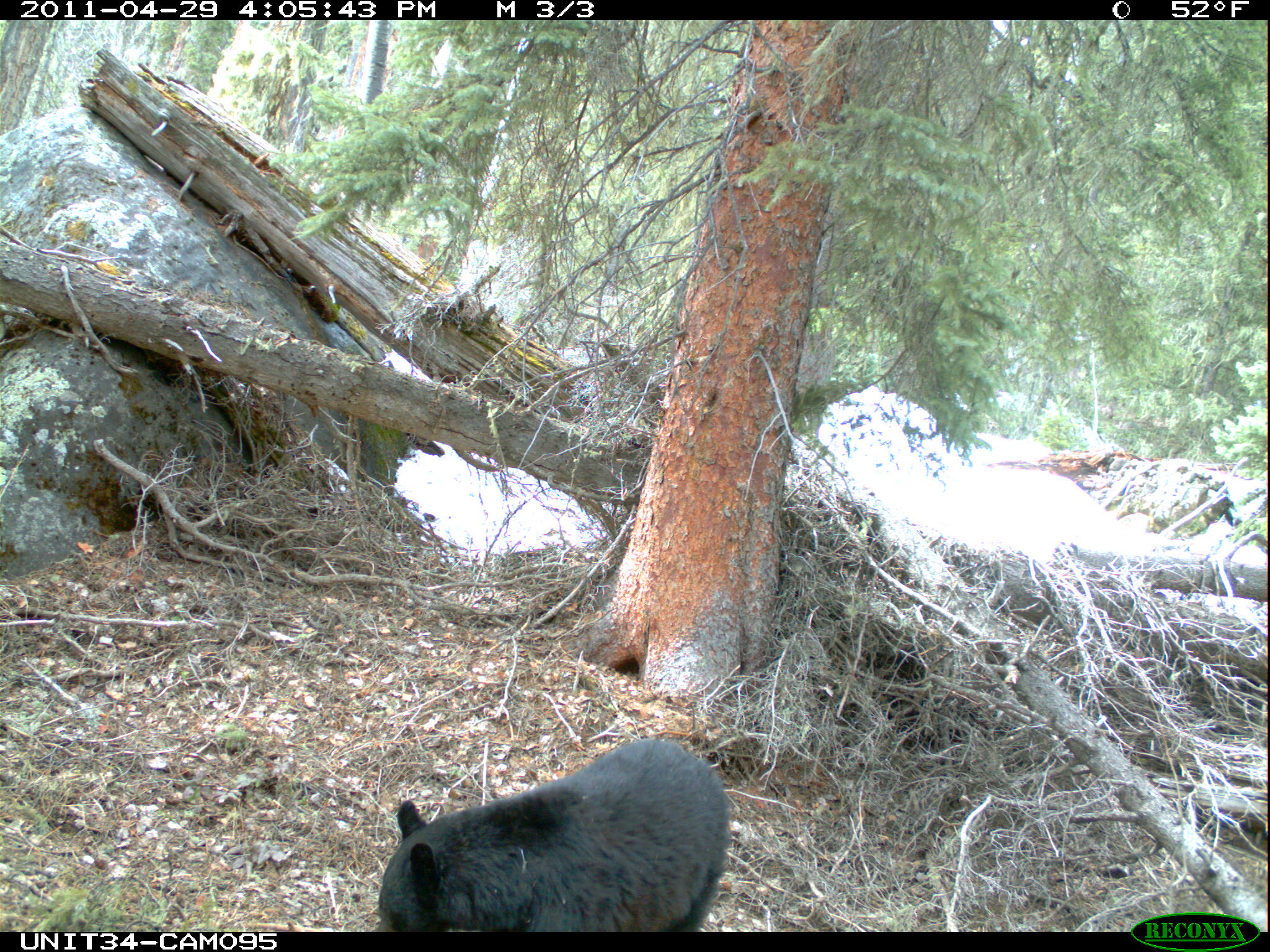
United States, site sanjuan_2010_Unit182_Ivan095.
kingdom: Animalia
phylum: Chordata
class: Mammalia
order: Carnivora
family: Ursidae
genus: Ursus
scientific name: Ursus americanus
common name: american black bear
Ursus americanus (american black bear).